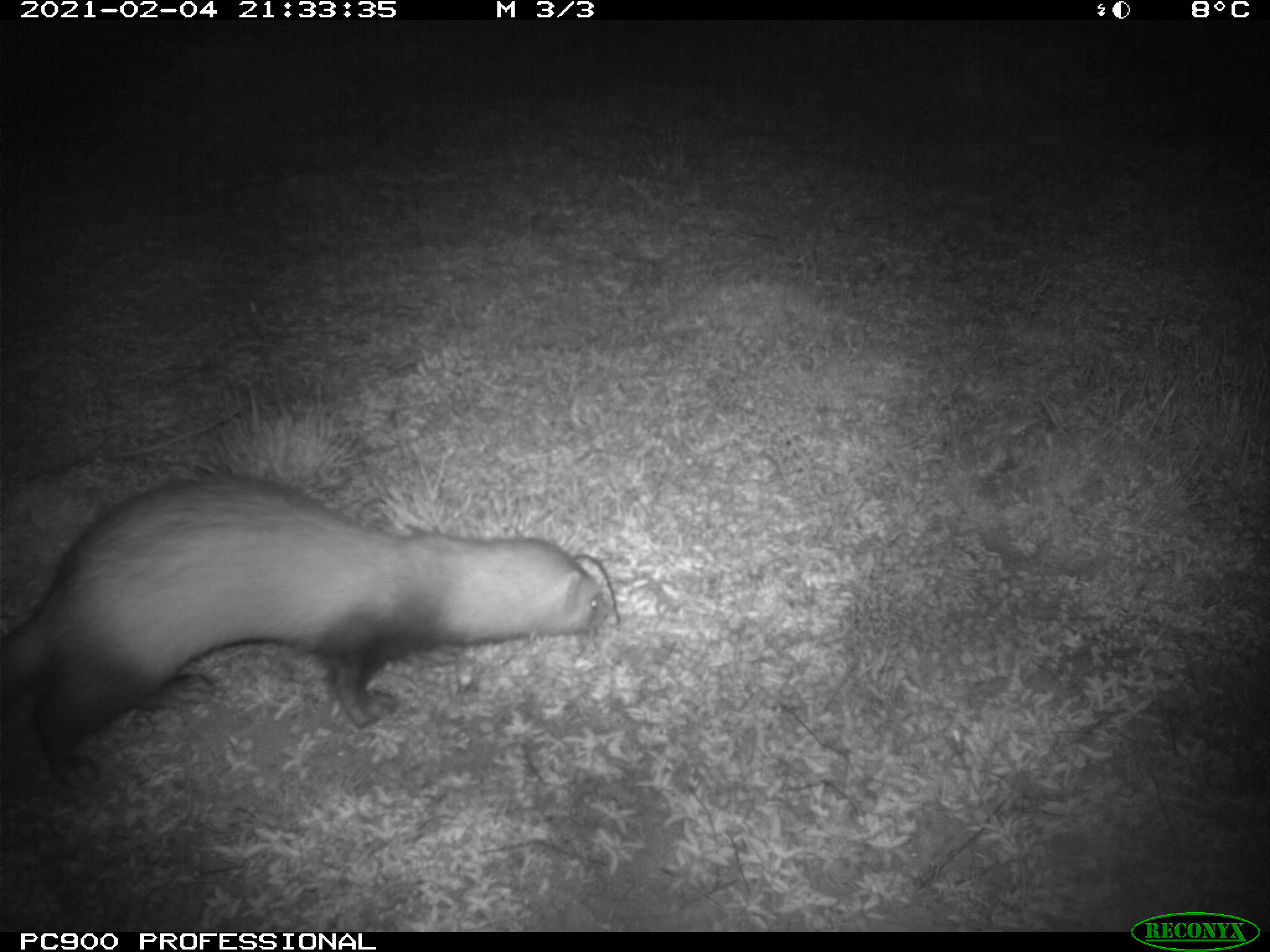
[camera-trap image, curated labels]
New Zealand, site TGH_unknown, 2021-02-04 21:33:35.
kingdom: Animalia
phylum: Chordata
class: Mammalia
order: Carnivora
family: Mustelidae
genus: Mustela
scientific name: Mustela furo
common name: ferret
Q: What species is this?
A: Ferret (Mustela furo).